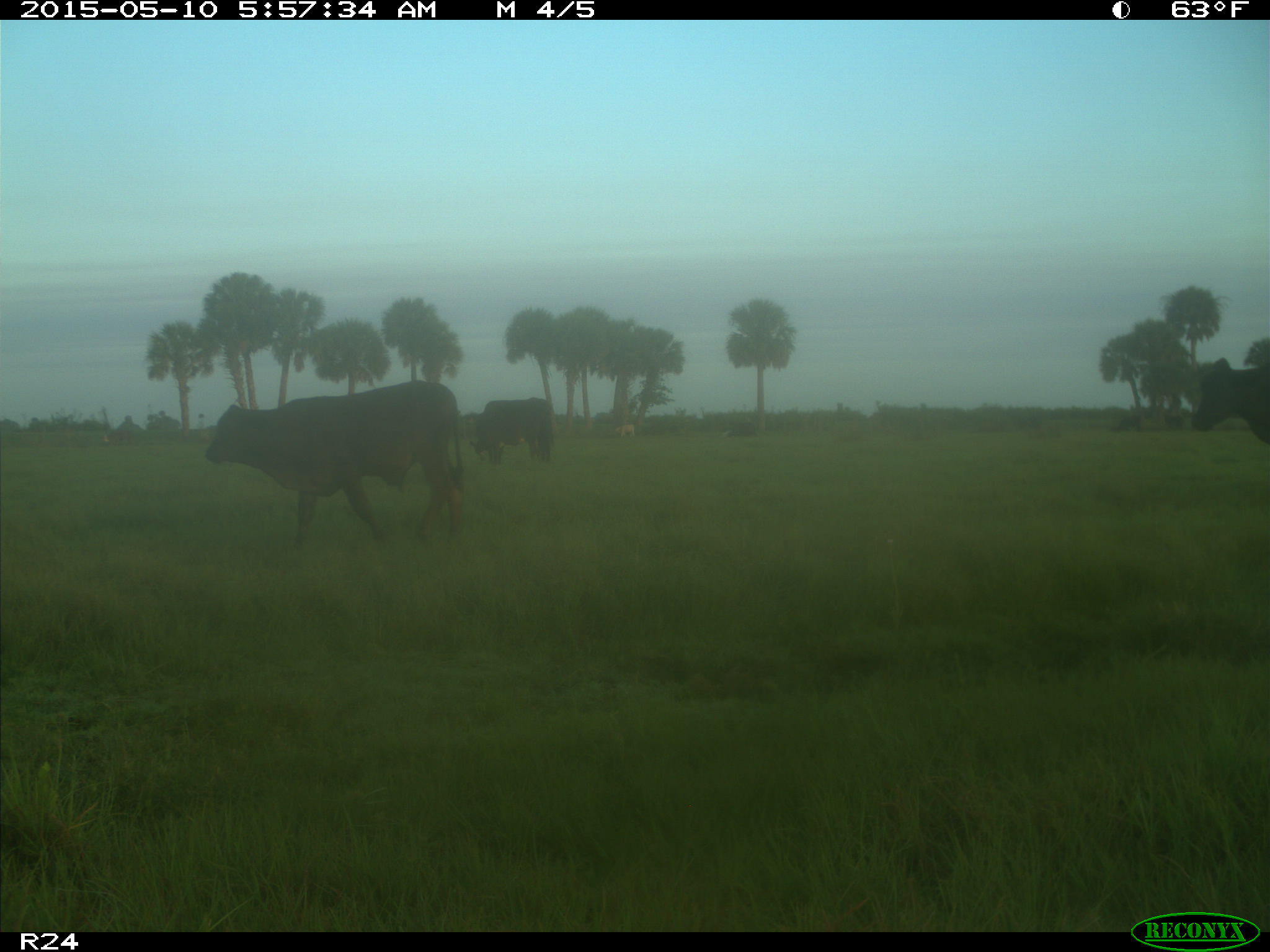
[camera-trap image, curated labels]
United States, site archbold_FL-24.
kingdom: Animalia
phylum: Chordata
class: Mammalia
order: Artiodactyla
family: Bovidae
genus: Bos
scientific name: Bos taurus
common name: domestic cow